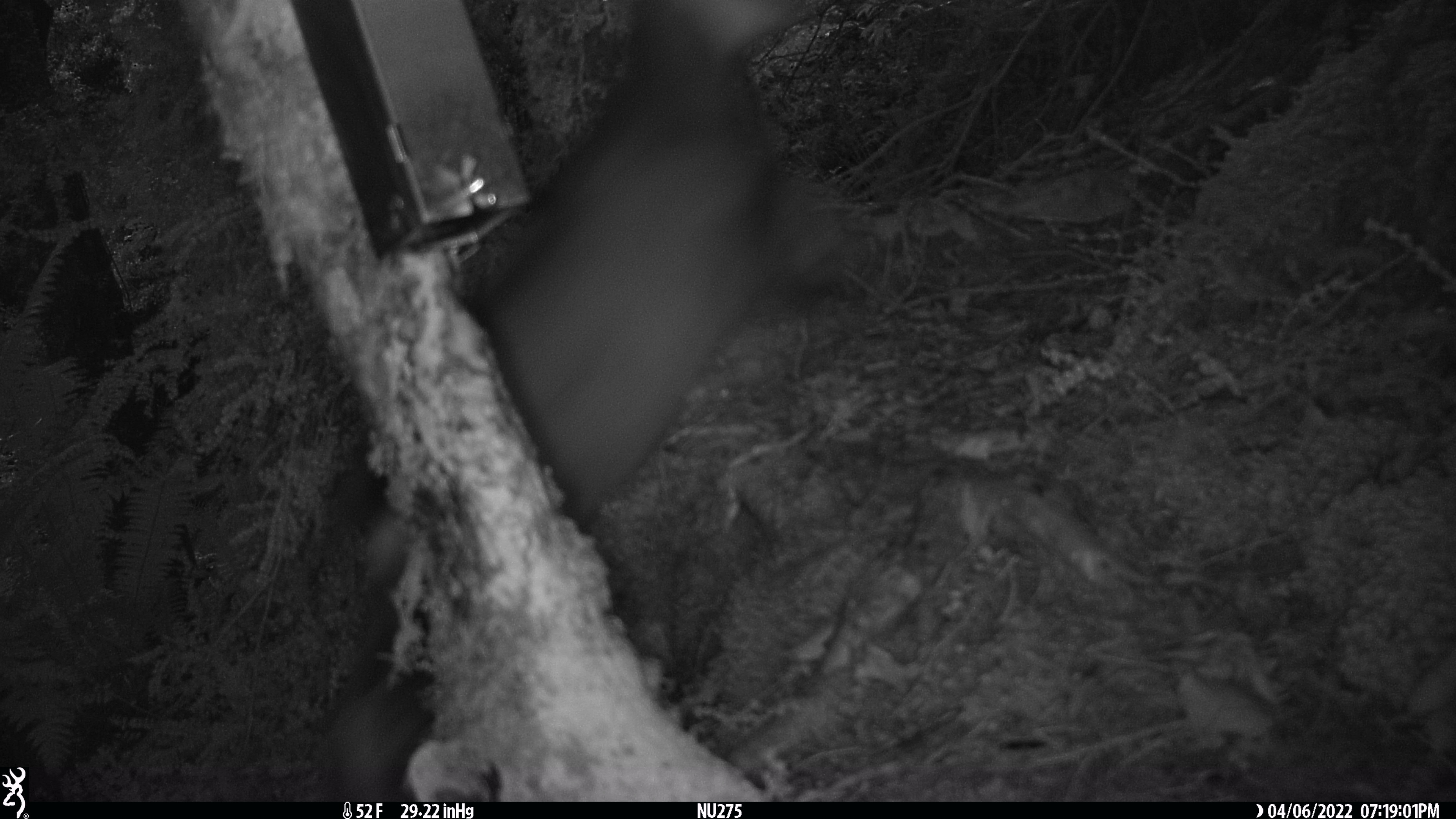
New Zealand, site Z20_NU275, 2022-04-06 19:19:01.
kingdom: Animalia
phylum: Chordata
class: Mammalia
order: Artiodactyla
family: Bovidae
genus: Rupicapra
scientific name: Rupicapra rupicapra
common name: alpine chamois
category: chamois